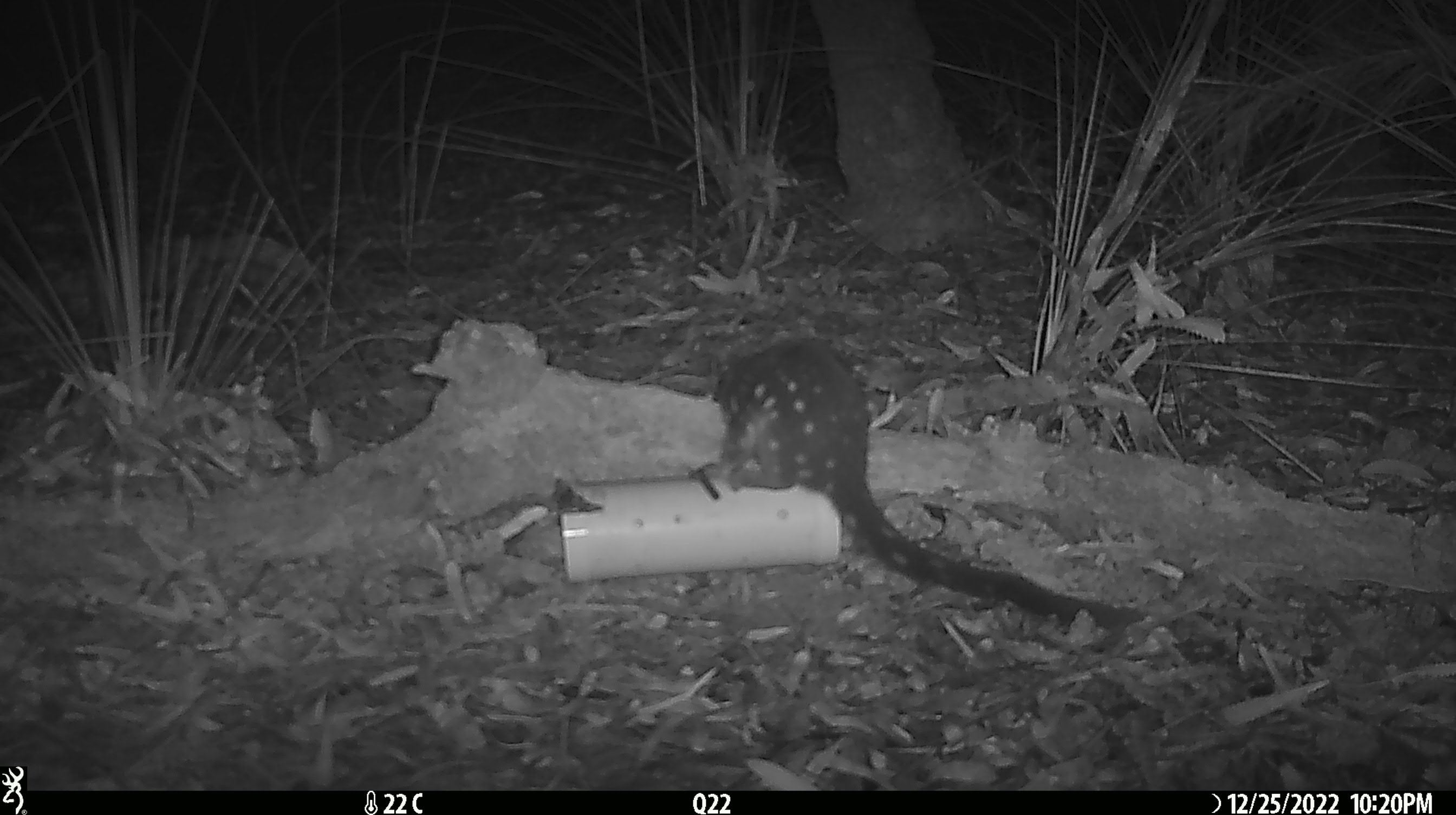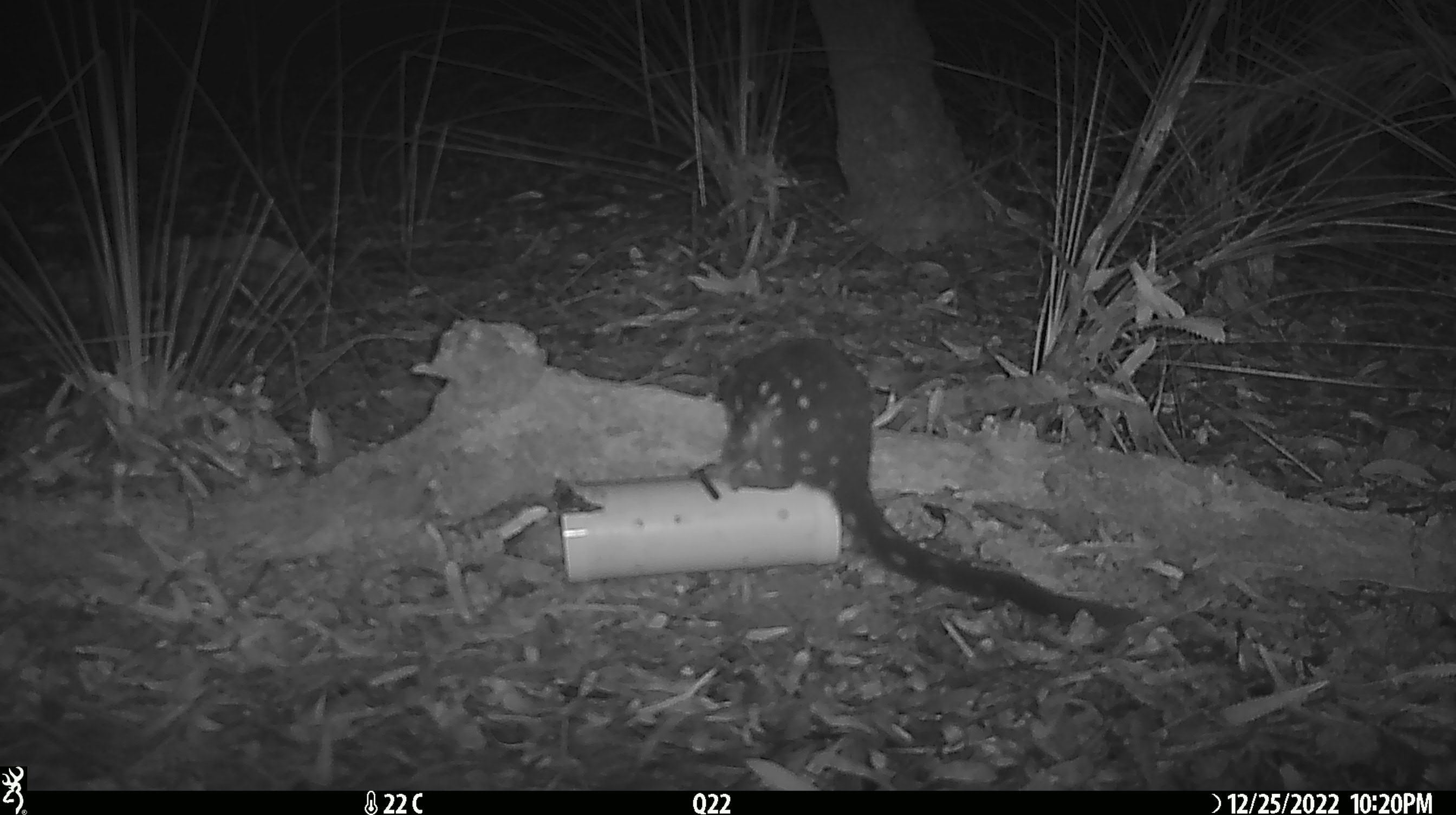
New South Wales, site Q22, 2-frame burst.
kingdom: Animalia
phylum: Chordata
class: Mammalia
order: Dasyuromorphia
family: Dasyuridae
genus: Dasyurus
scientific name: Dasyurus maculatus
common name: spotted-tailed quoll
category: quoll